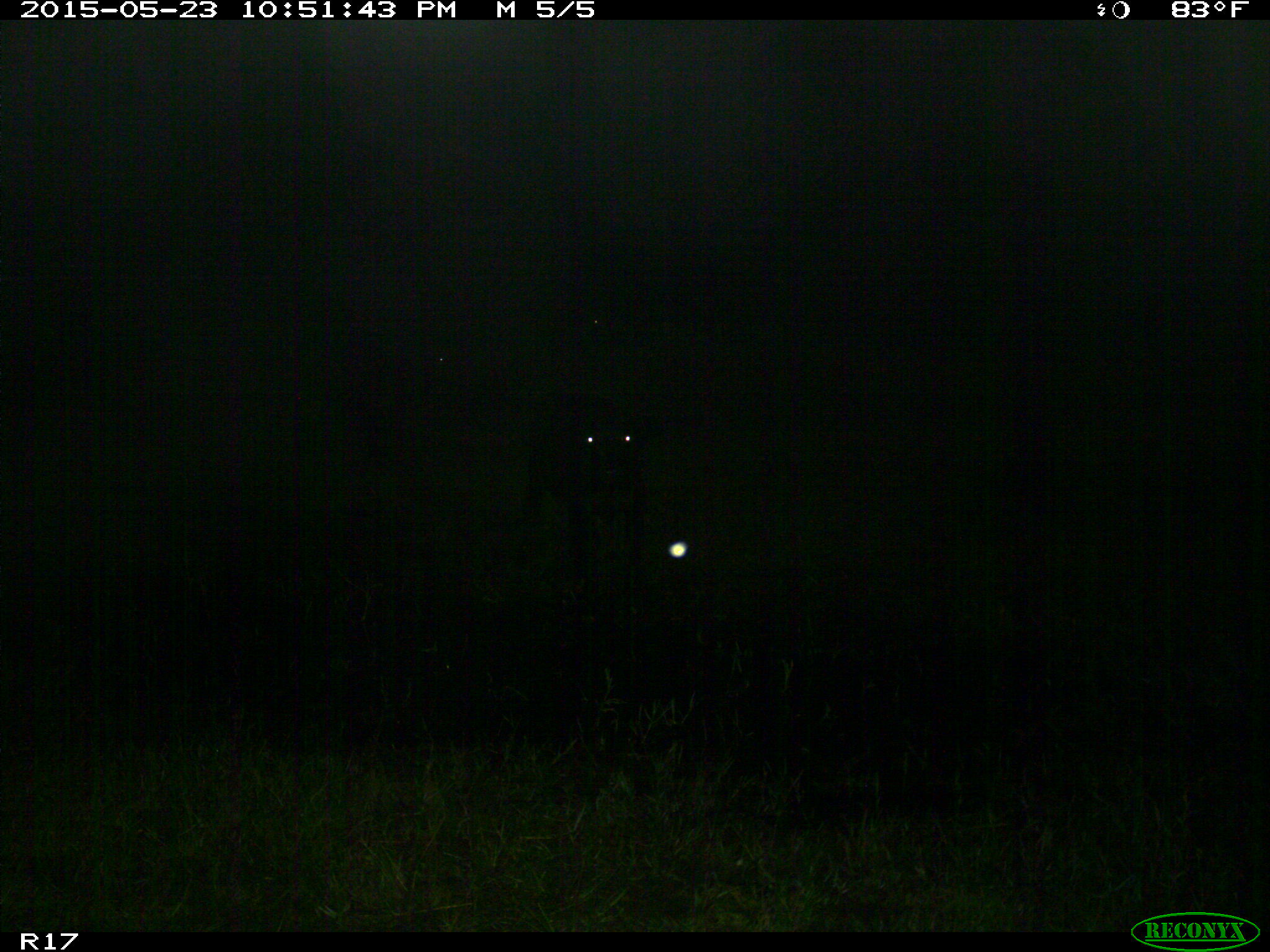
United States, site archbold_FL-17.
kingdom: Animalia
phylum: Chordata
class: Mammalia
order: Artiodactyla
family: Bovidae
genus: Bos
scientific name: Bos taurus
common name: domestic cow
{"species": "Bos taurus (domestic cow)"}